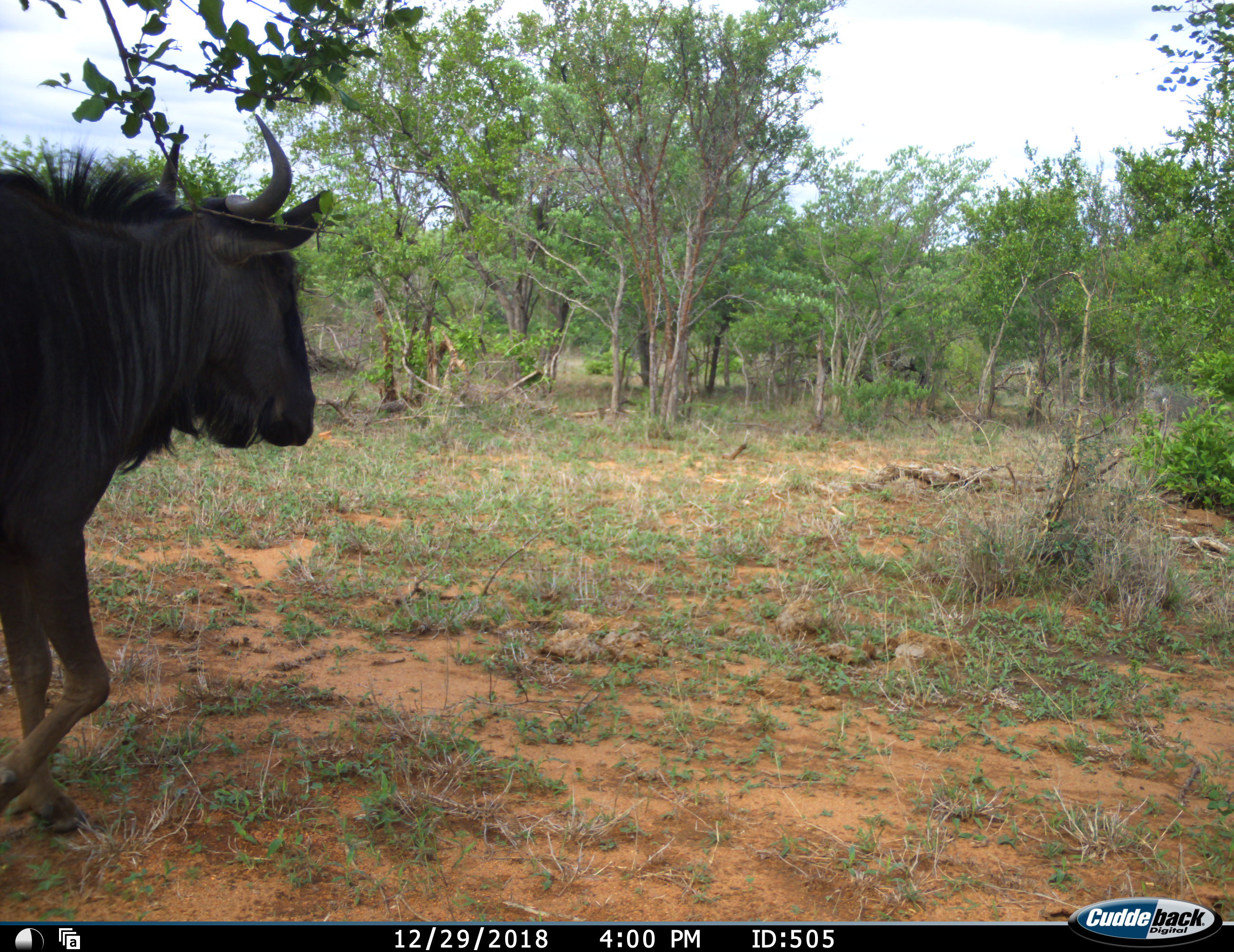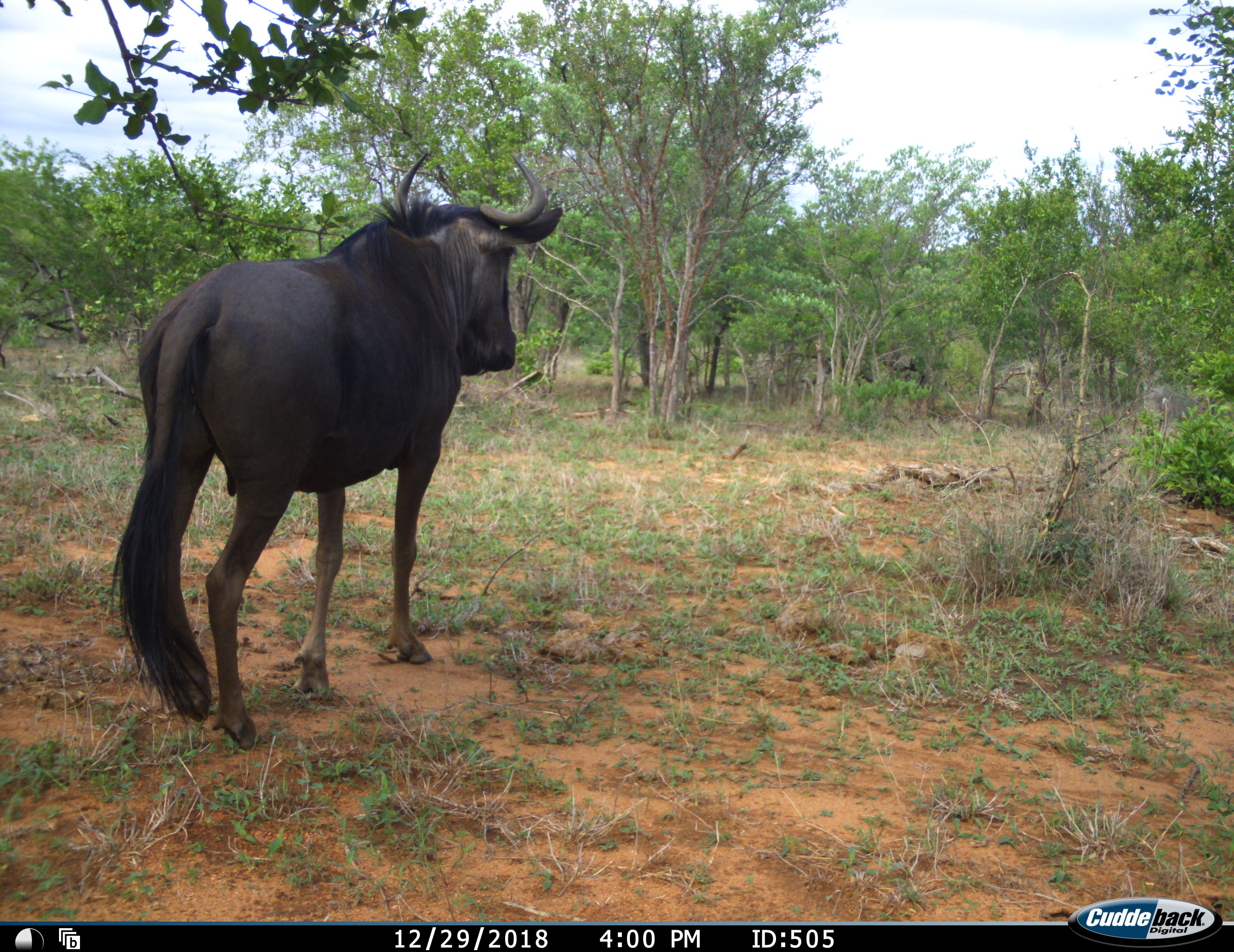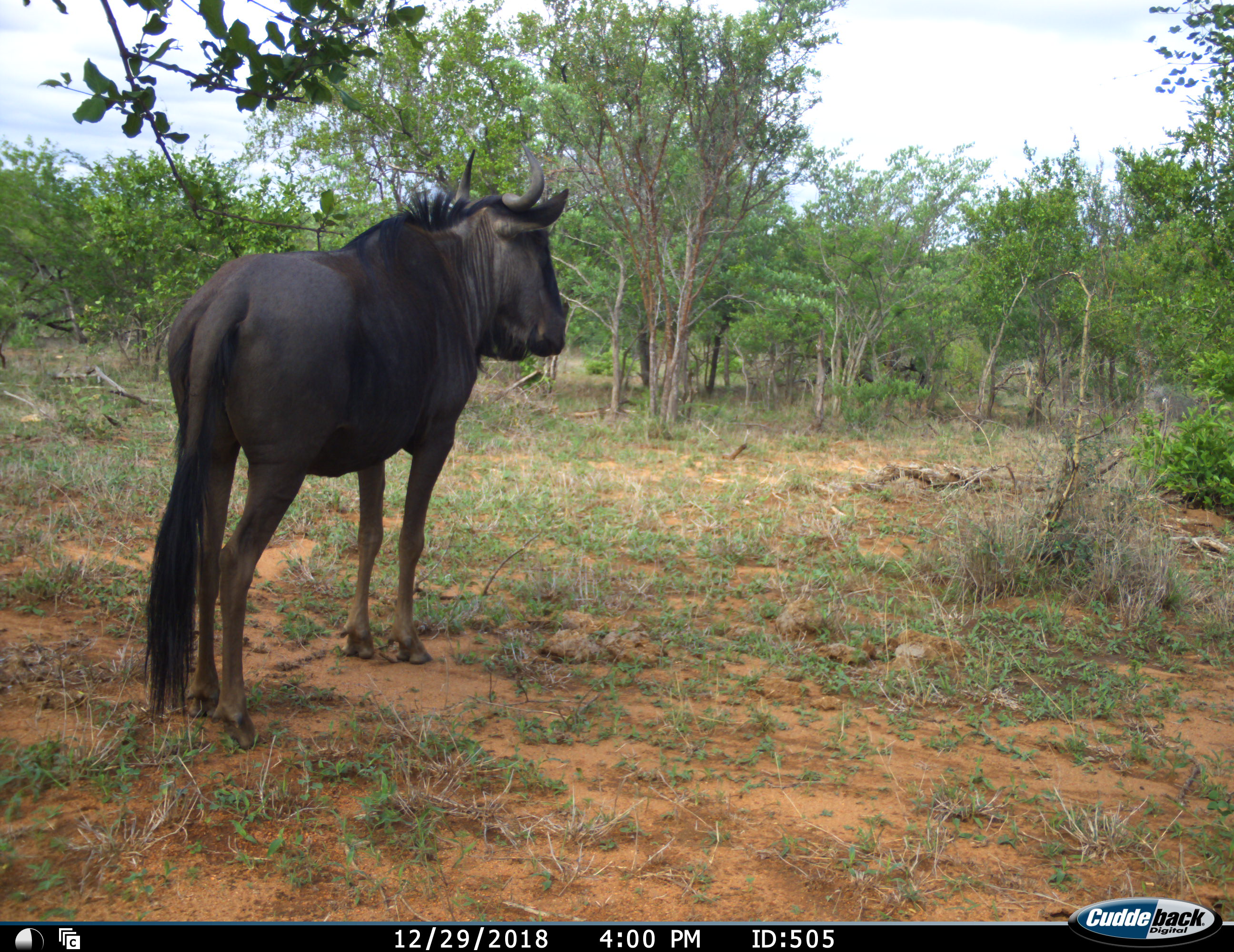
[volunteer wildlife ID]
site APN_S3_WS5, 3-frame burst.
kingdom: Animalia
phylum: Chordata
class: Mammalia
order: Artiodactyla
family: Bovidae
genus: Connochaetes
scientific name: Connochaetes taurinus taurinus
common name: blue wildebeest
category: wildebeestblue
Wildebeestblue (blue wildebeest) (Connochaetes taurinus taurinus), count 1. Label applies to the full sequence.